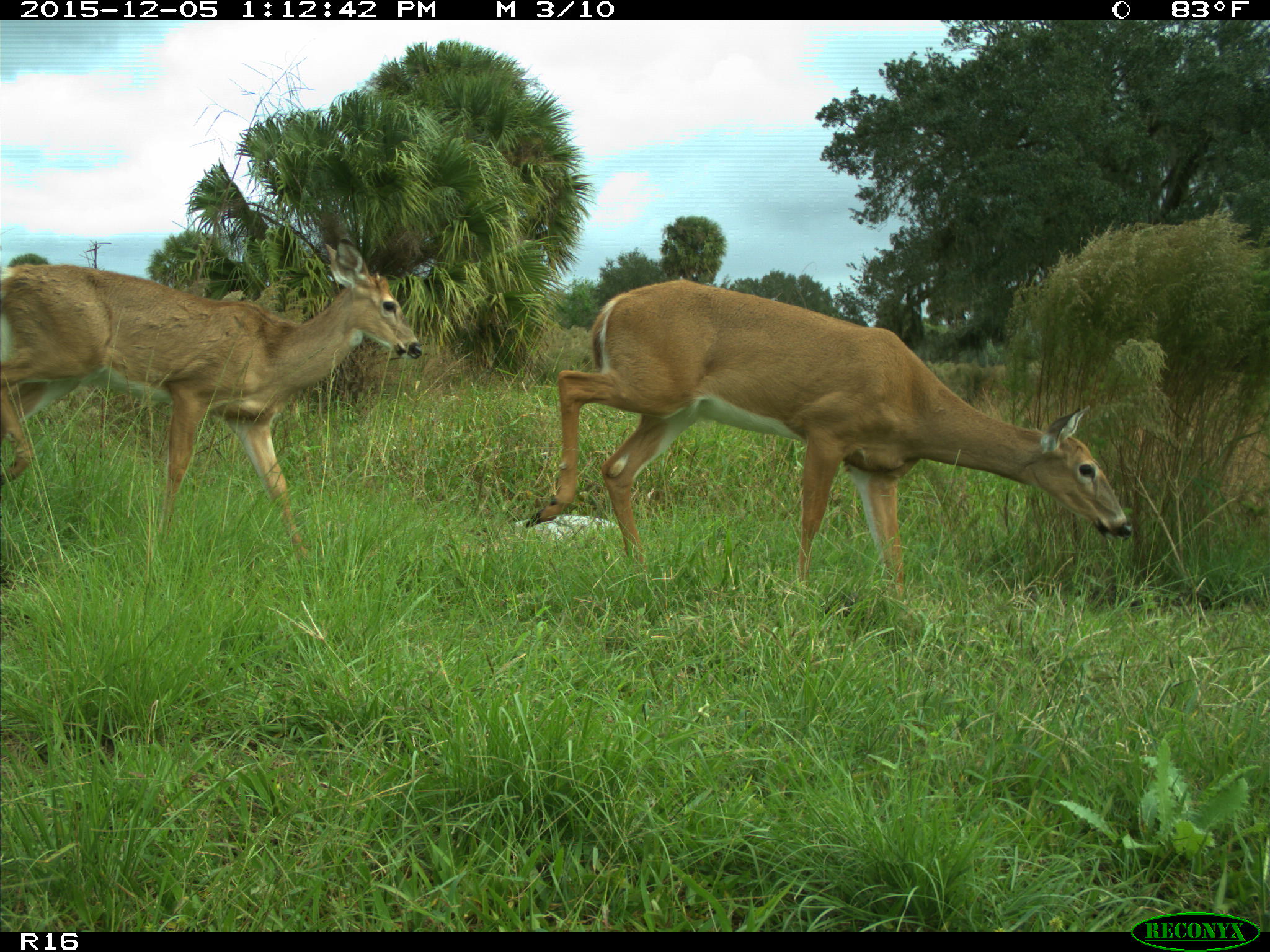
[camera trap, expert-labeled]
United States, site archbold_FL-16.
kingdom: Animalia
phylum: Chordata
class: Mammalia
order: Artiodactyla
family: Cervidae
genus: Odocoileus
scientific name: Odocoileus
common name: deer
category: unidentified deer